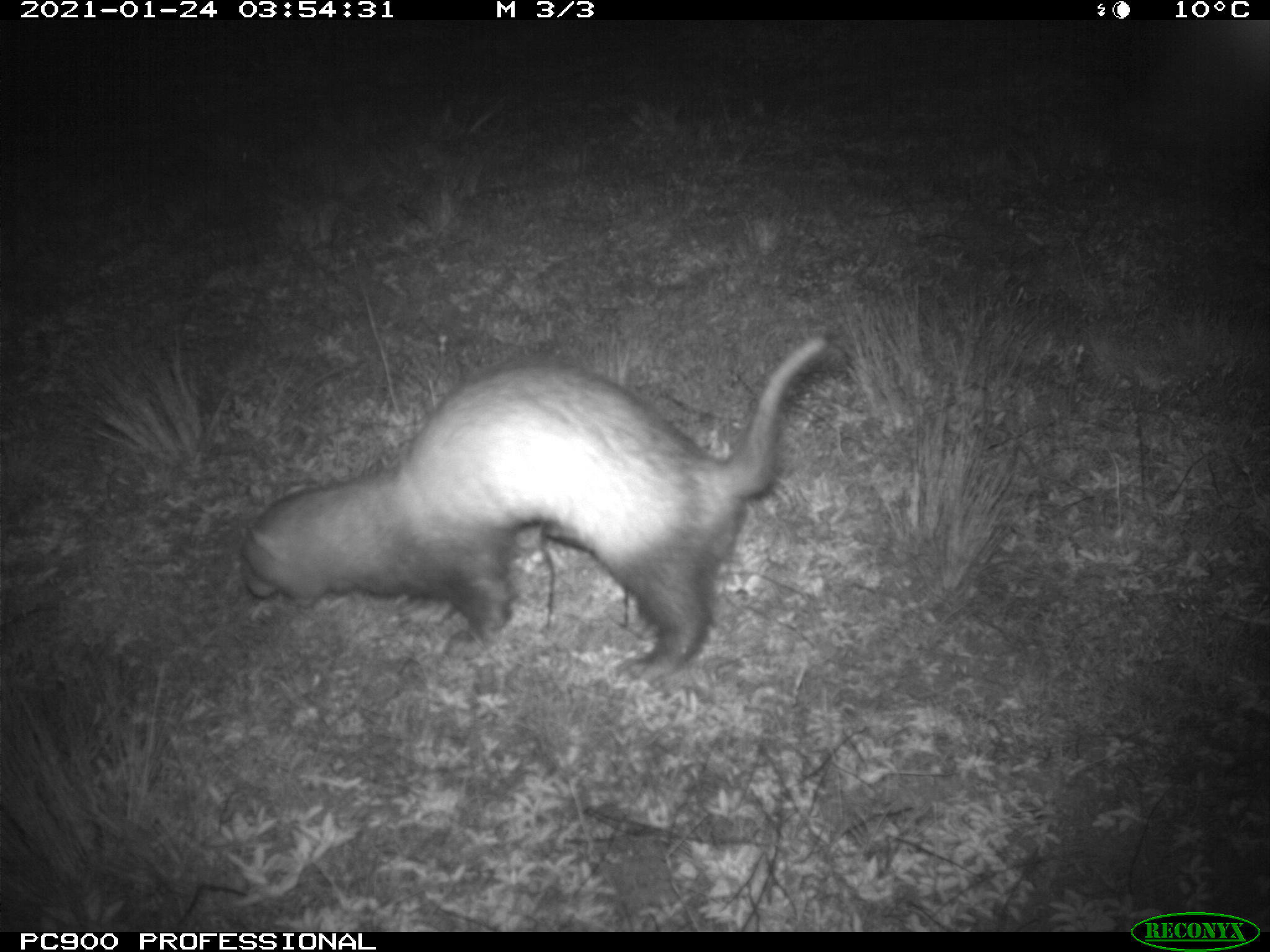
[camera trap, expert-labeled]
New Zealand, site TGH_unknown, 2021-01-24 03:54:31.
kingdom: Animalia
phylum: Chordata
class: Mammalia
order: Carnivora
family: Mustelidae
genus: Mustela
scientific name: Mustela furo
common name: ferret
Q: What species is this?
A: Ferret (Mustela furo).